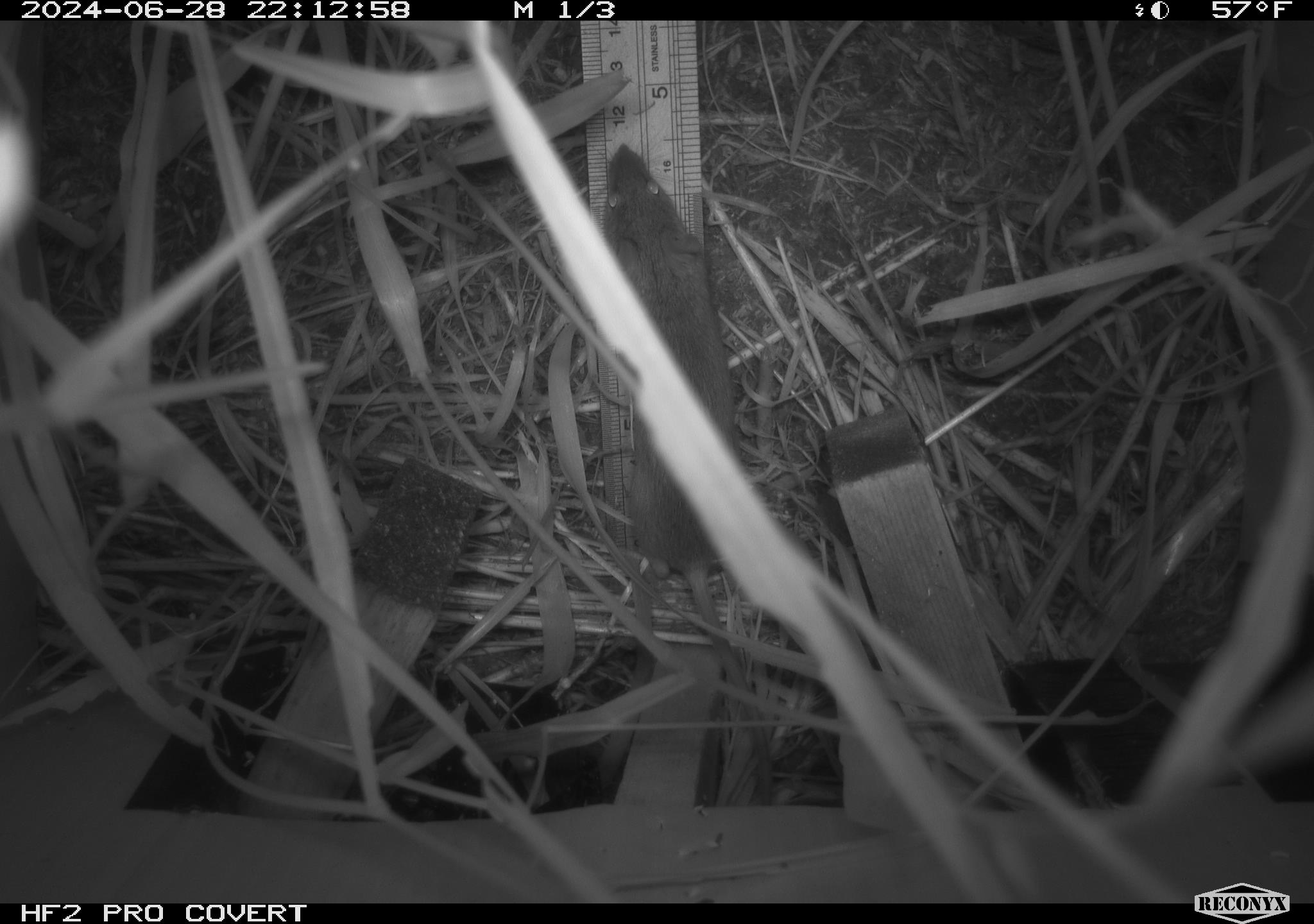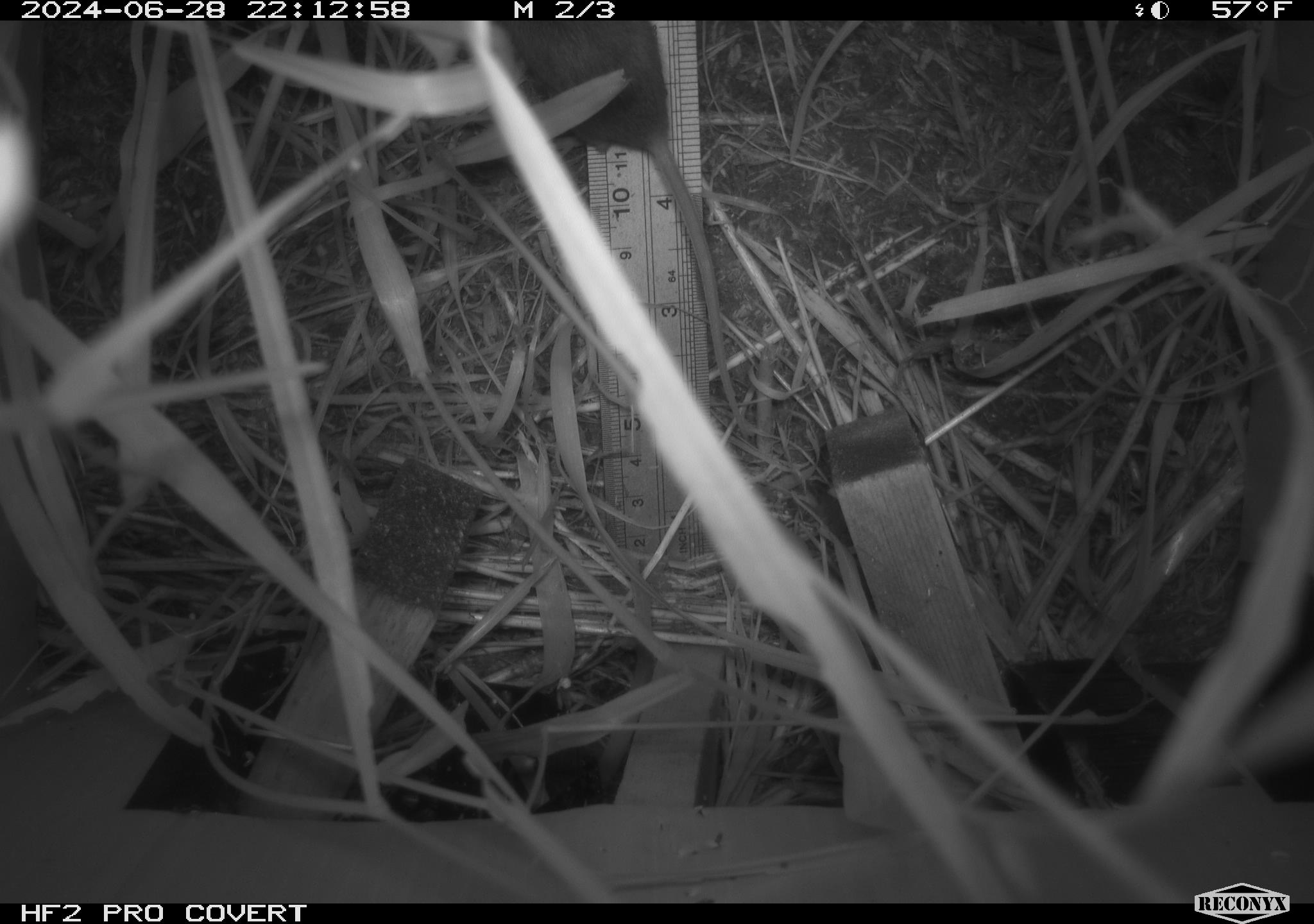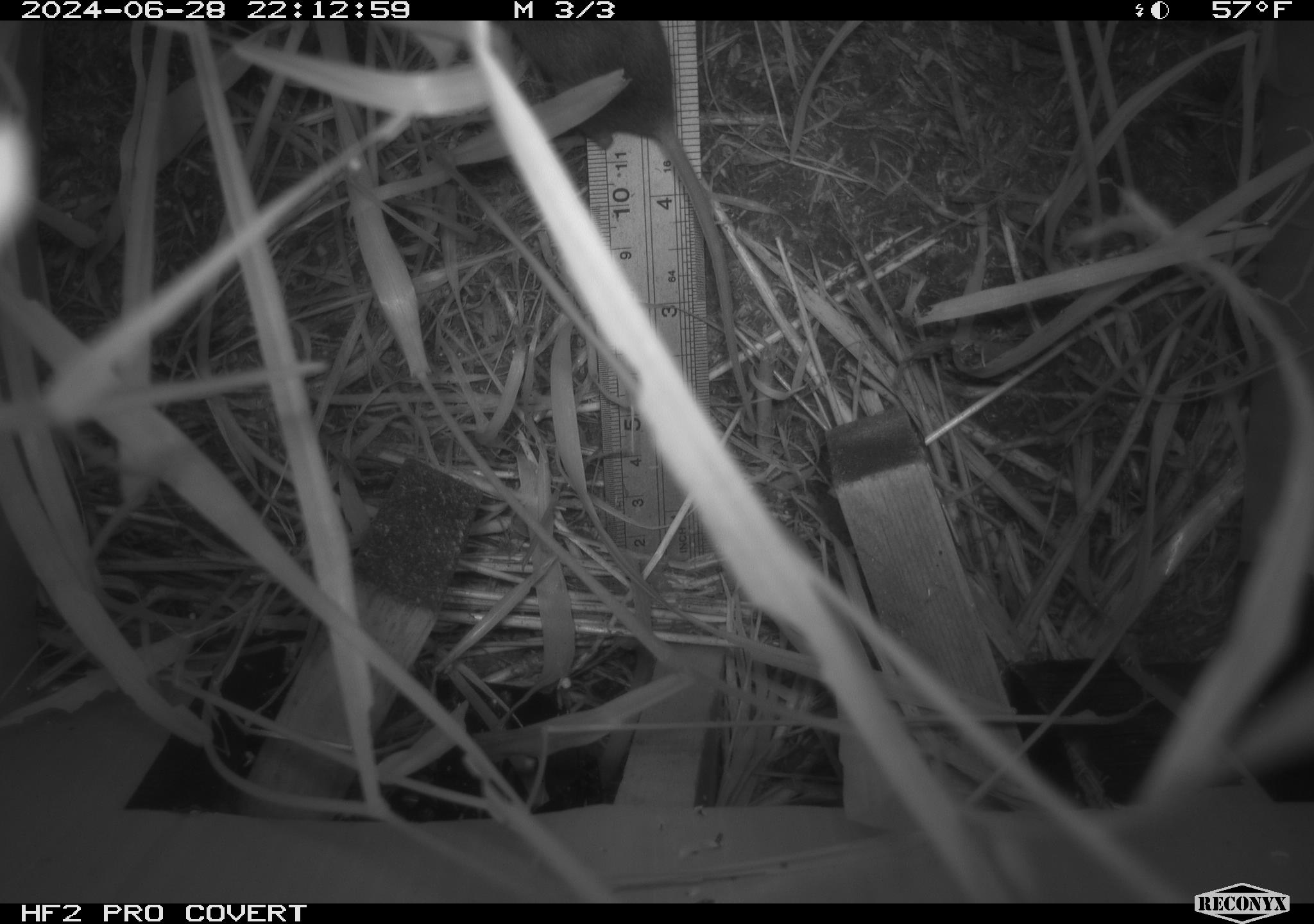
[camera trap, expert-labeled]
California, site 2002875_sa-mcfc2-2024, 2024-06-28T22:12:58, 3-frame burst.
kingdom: Animalia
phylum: Chordata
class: Mammalia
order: Rodentia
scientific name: Rodentia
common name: rodent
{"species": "rodent (Rodentia)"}